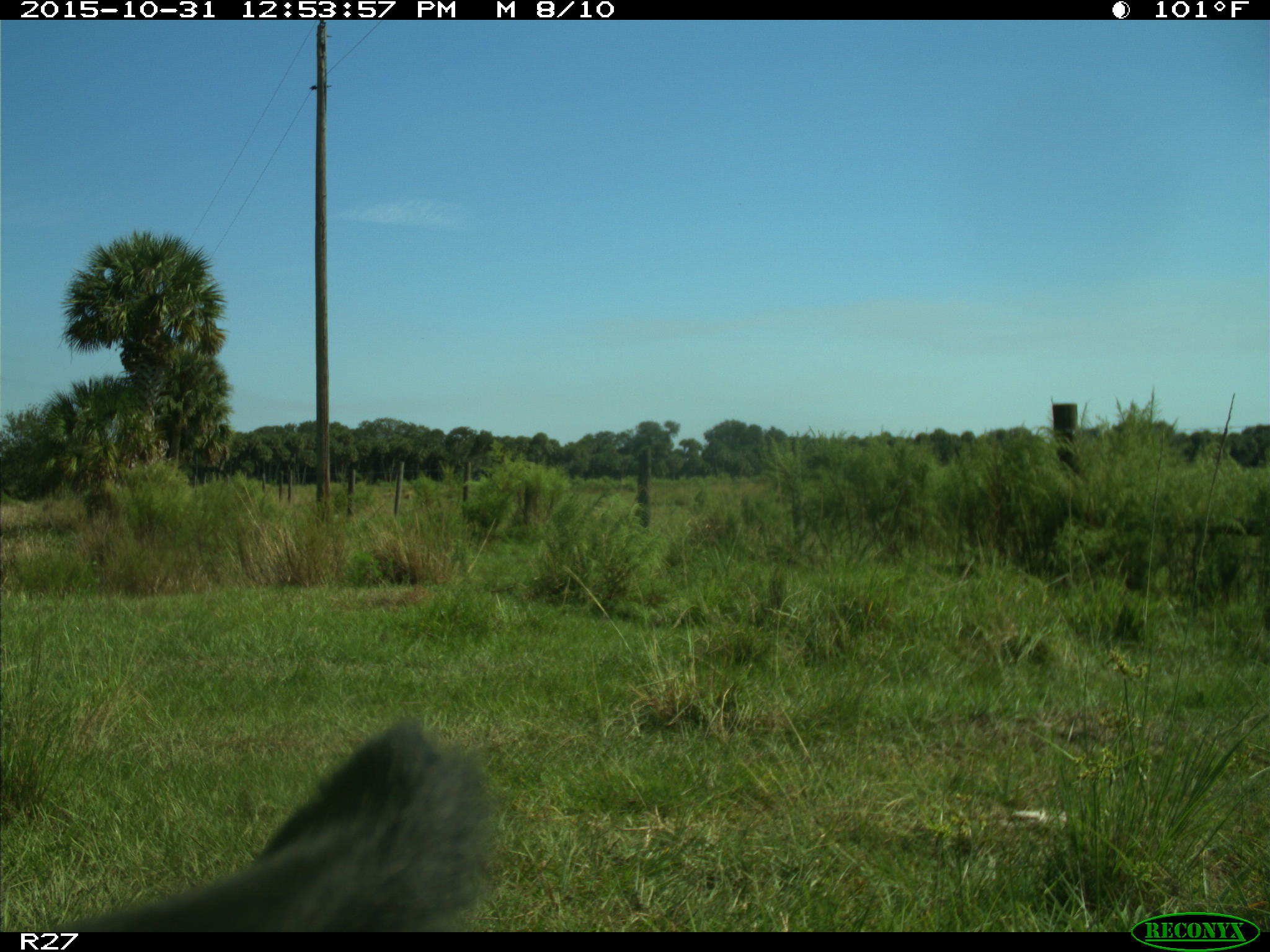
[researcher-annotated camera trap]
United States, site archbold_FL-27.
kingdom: Animalia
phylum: Chordata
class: Mammalia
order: Artiodactyla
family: Bovidae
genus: Bos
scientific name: Bos taurus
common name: domestic cow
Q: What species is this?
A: Bos taurus (domestic cow).